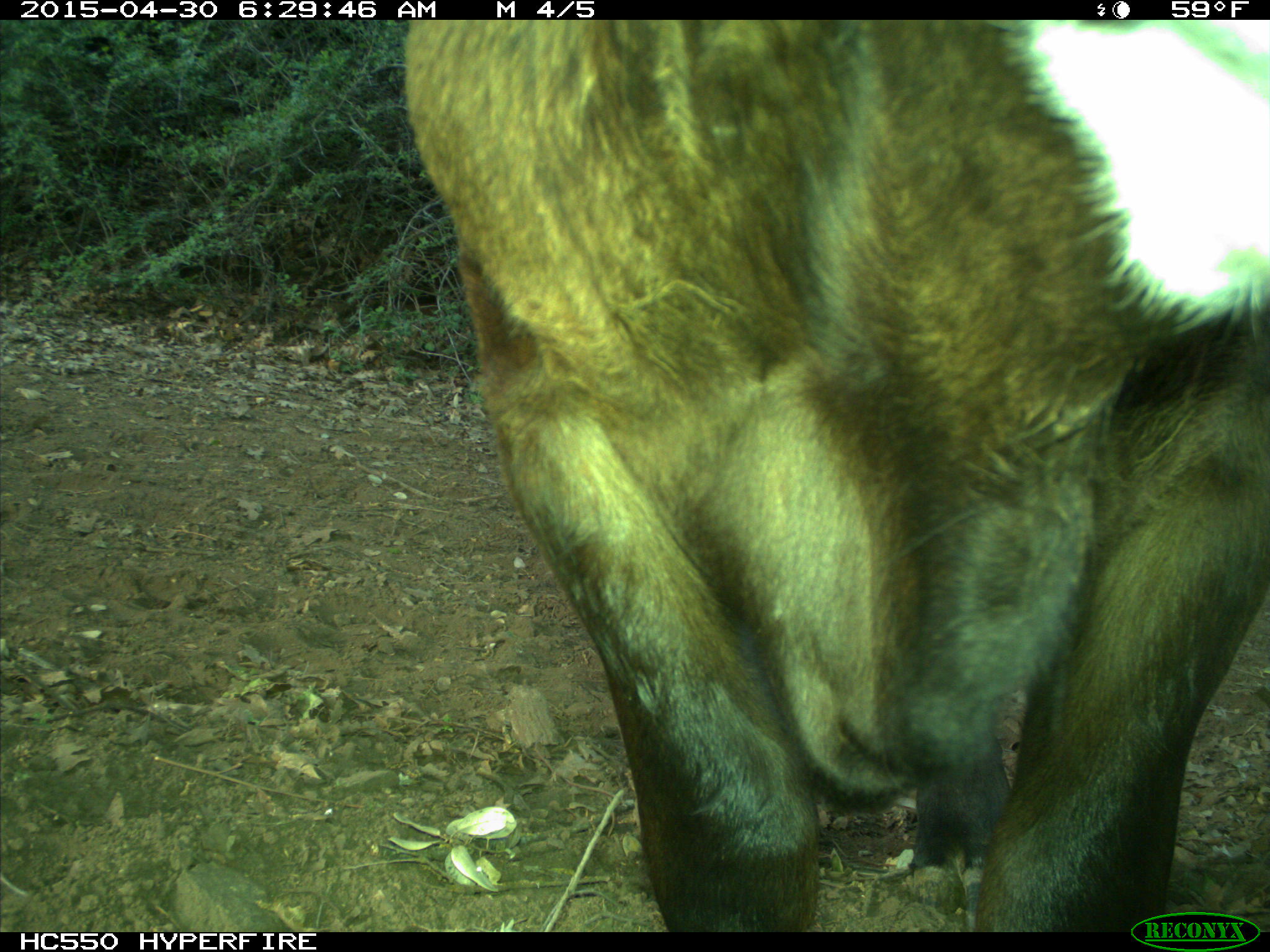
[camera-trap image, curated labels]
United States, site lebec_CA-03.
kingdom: Animalia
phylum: Chordata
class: Mammalia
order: Artiodactyla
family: Bovidae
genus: Bos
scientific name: Bos taurus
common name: domestic cow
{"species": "Bos taurus (domestic cow)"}